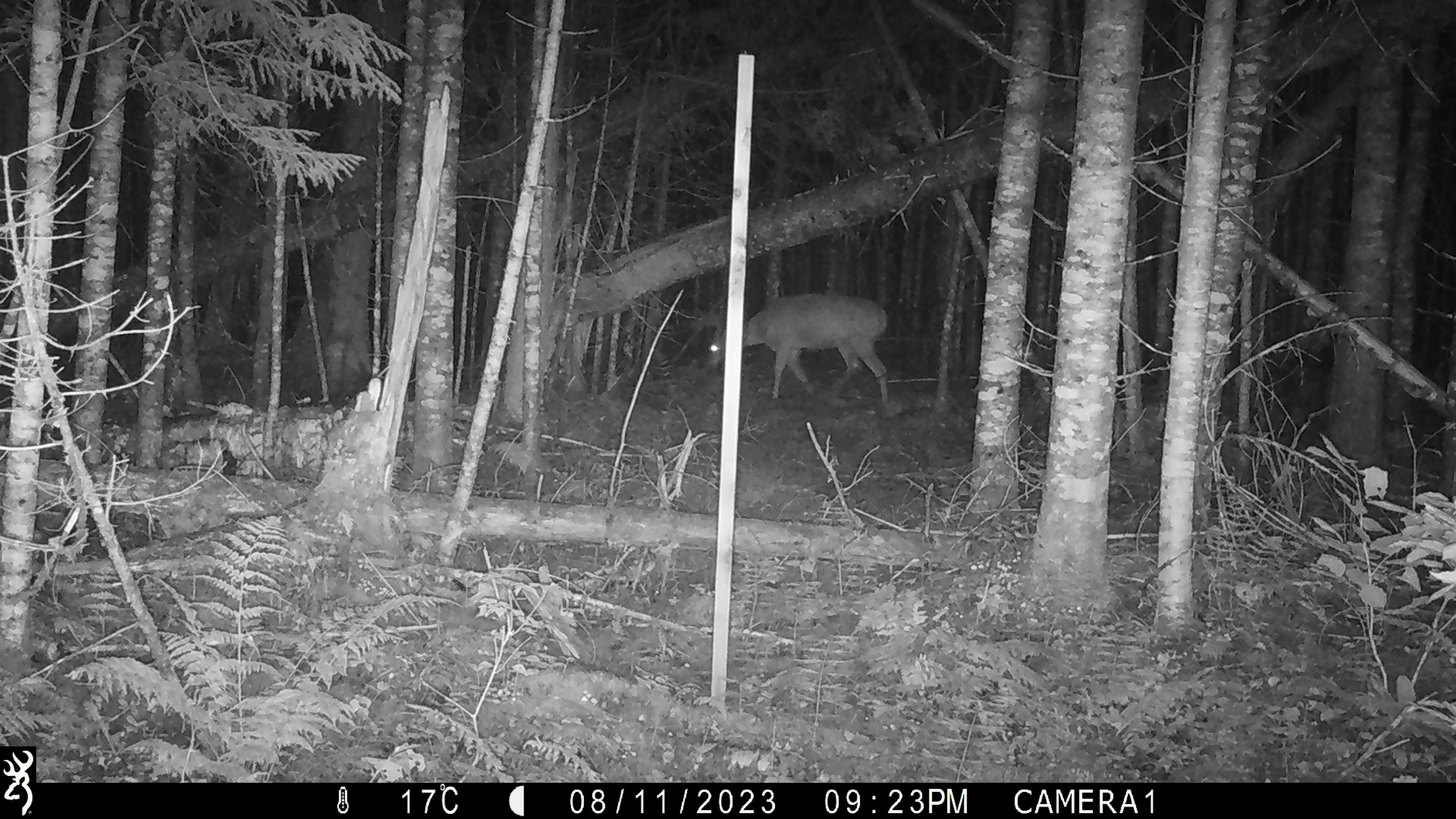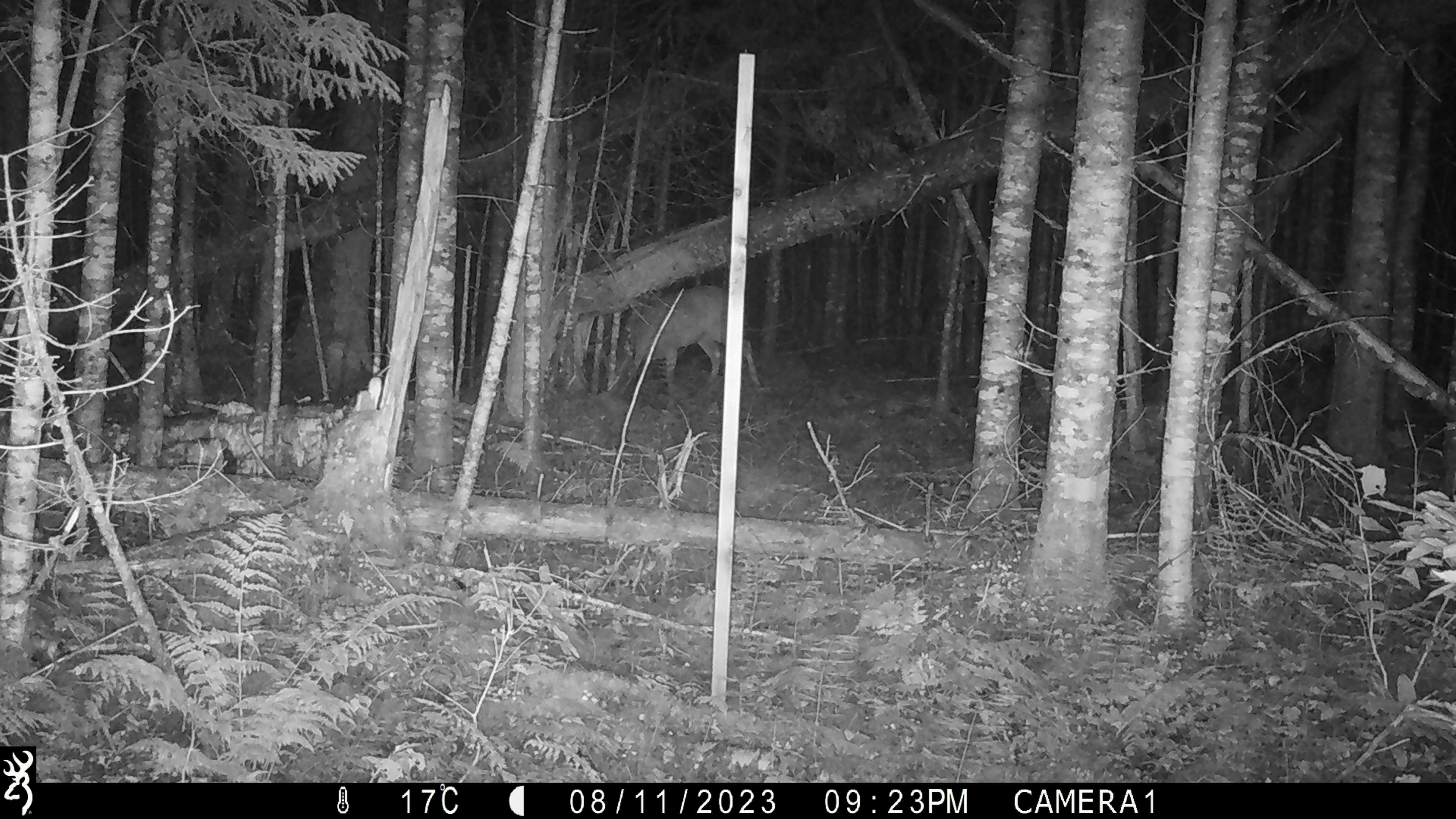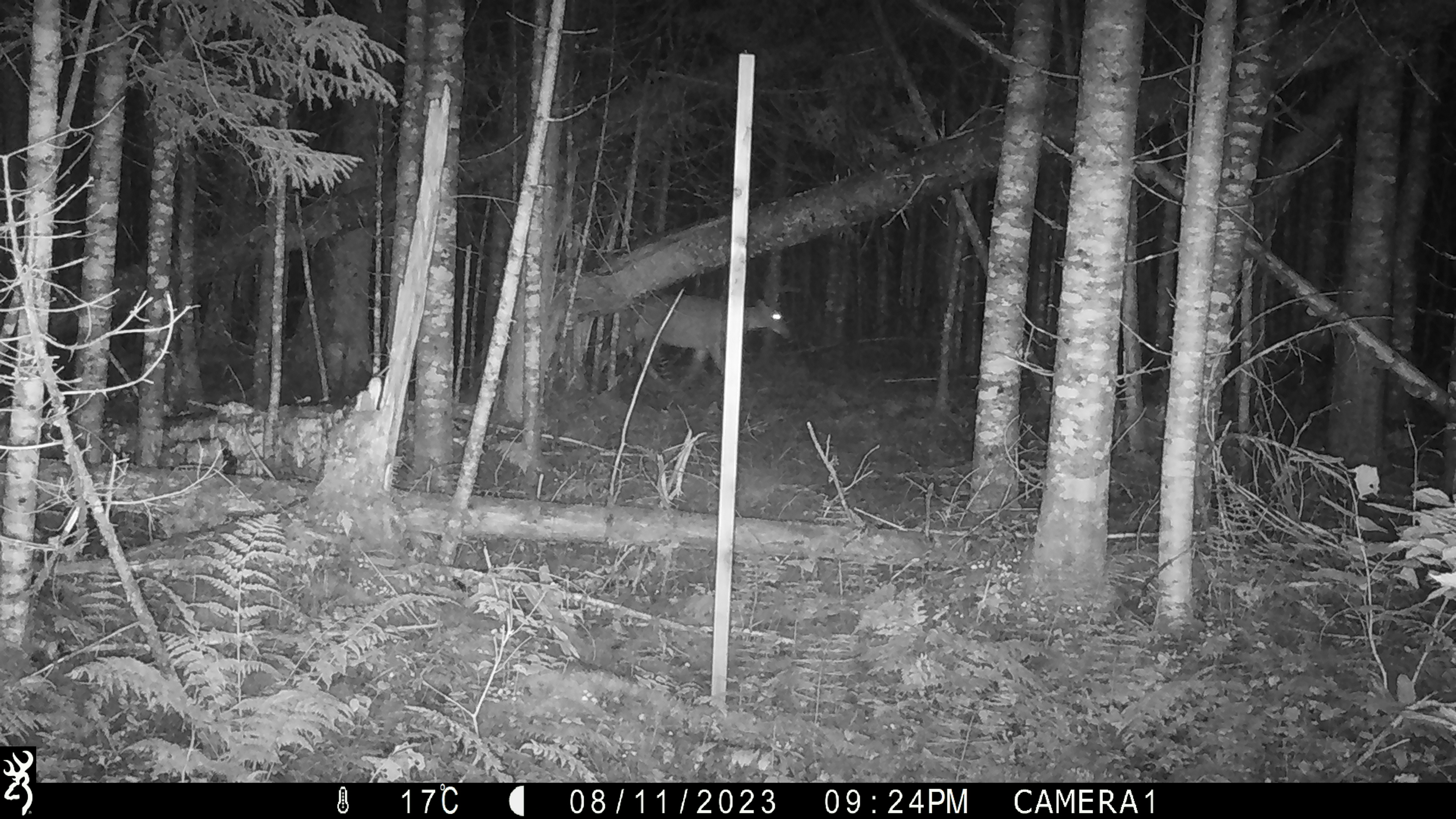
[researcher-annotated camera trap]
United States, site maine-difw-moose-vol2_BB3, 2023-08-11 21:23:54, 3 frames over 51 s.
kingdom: Animalia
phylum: Chordata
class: Mammalia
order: Artiodactyla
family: Cervidae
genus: Odocoileus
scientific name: Odocoileus virginianus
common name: white-tailed deer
White-tailed deer (Odocoileus virginianus).